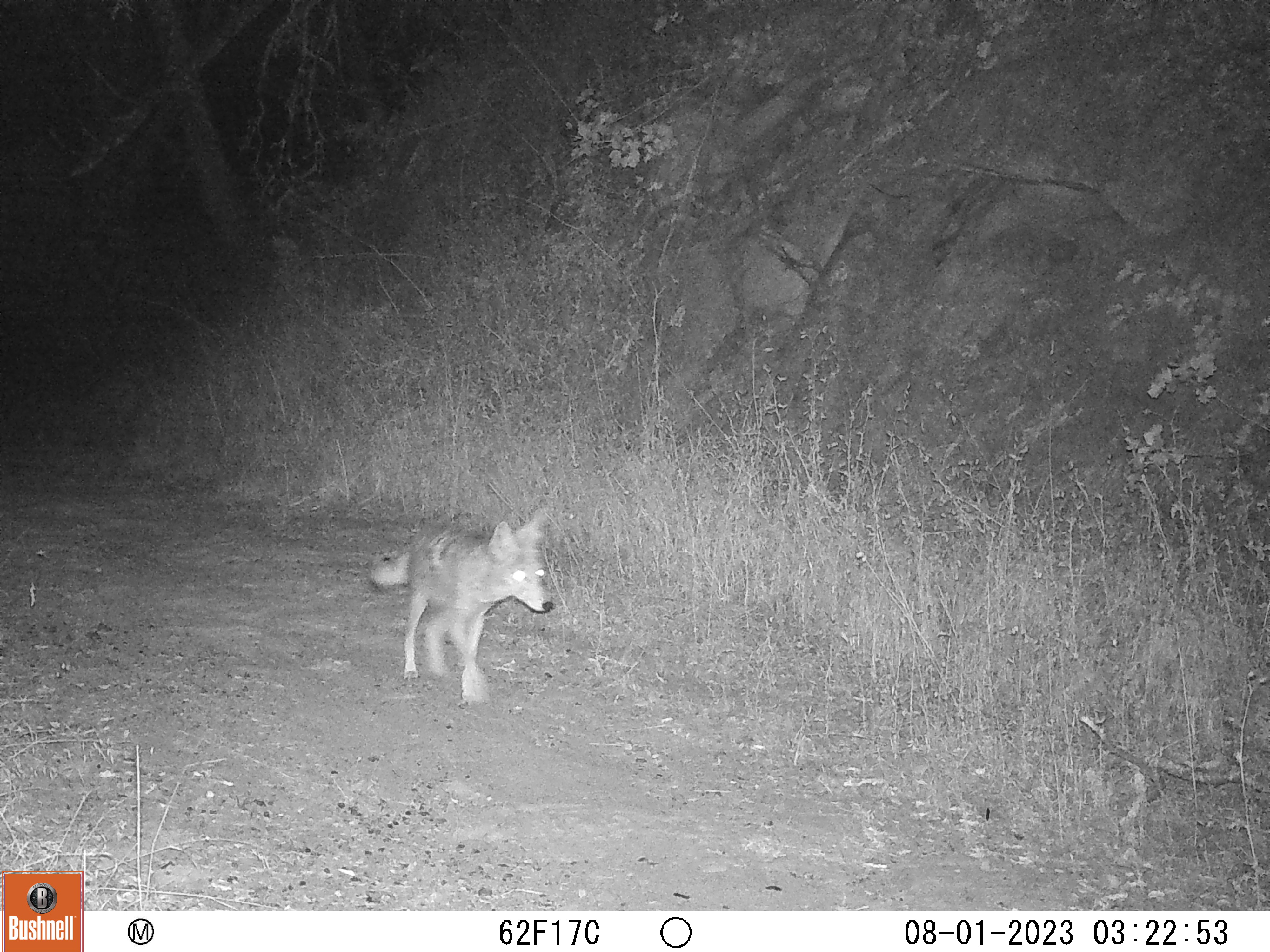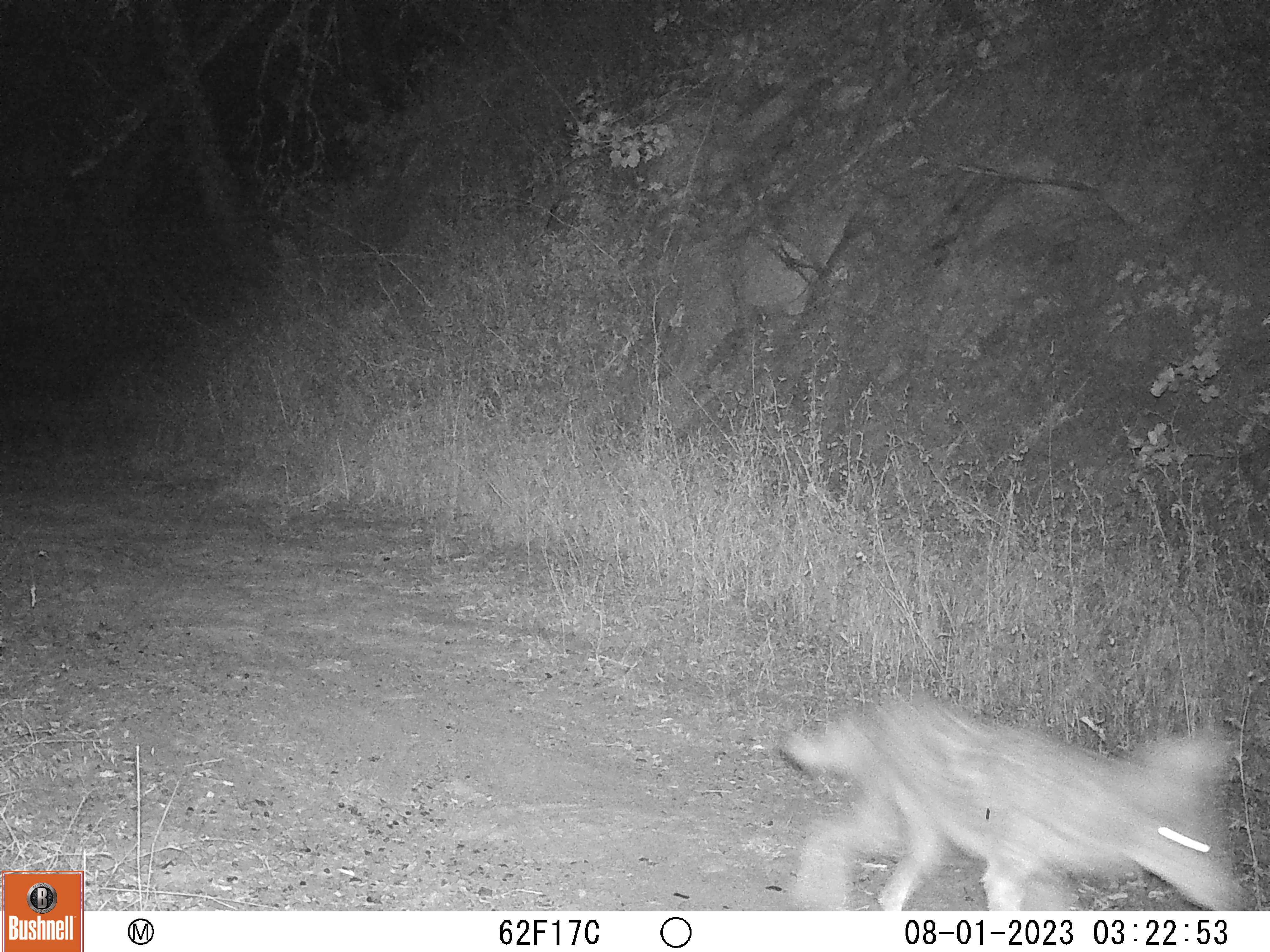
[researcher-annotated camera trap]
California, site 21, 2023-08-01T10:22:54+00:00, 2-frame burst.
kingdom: Animalia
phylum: Chordata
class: Mammalia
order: Carnivora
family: Canidae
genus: Canis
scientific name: Canis latrans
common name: coyote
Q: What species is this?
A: Coyote (Canis latrans).